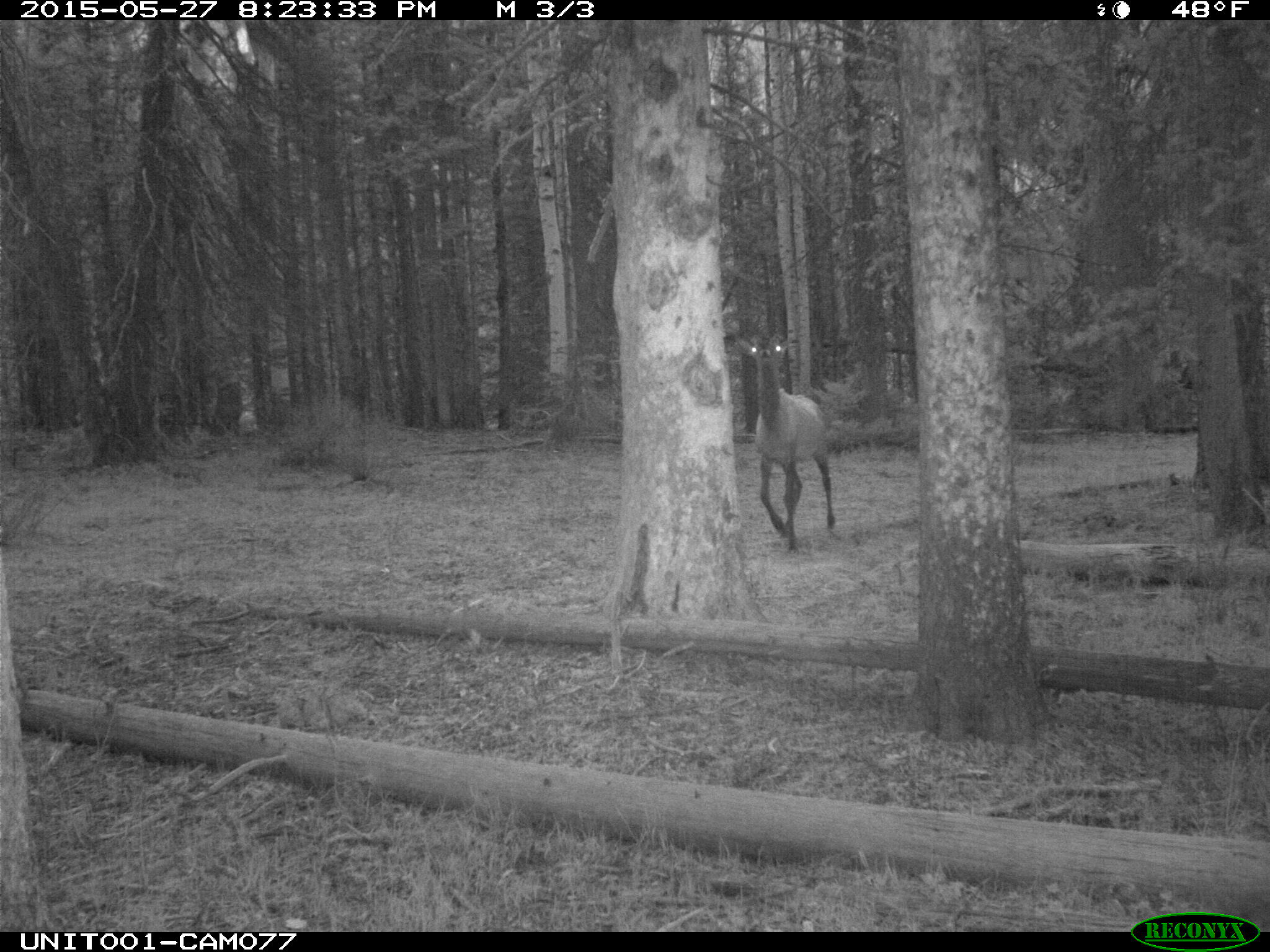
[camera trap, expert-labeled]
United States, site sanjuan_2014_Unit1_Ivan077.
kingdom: Animalia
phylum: Chordata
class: Mammalia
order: Artiodactyla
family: Cervidae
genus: Cervus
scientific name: Cervus elaphus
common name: red deer